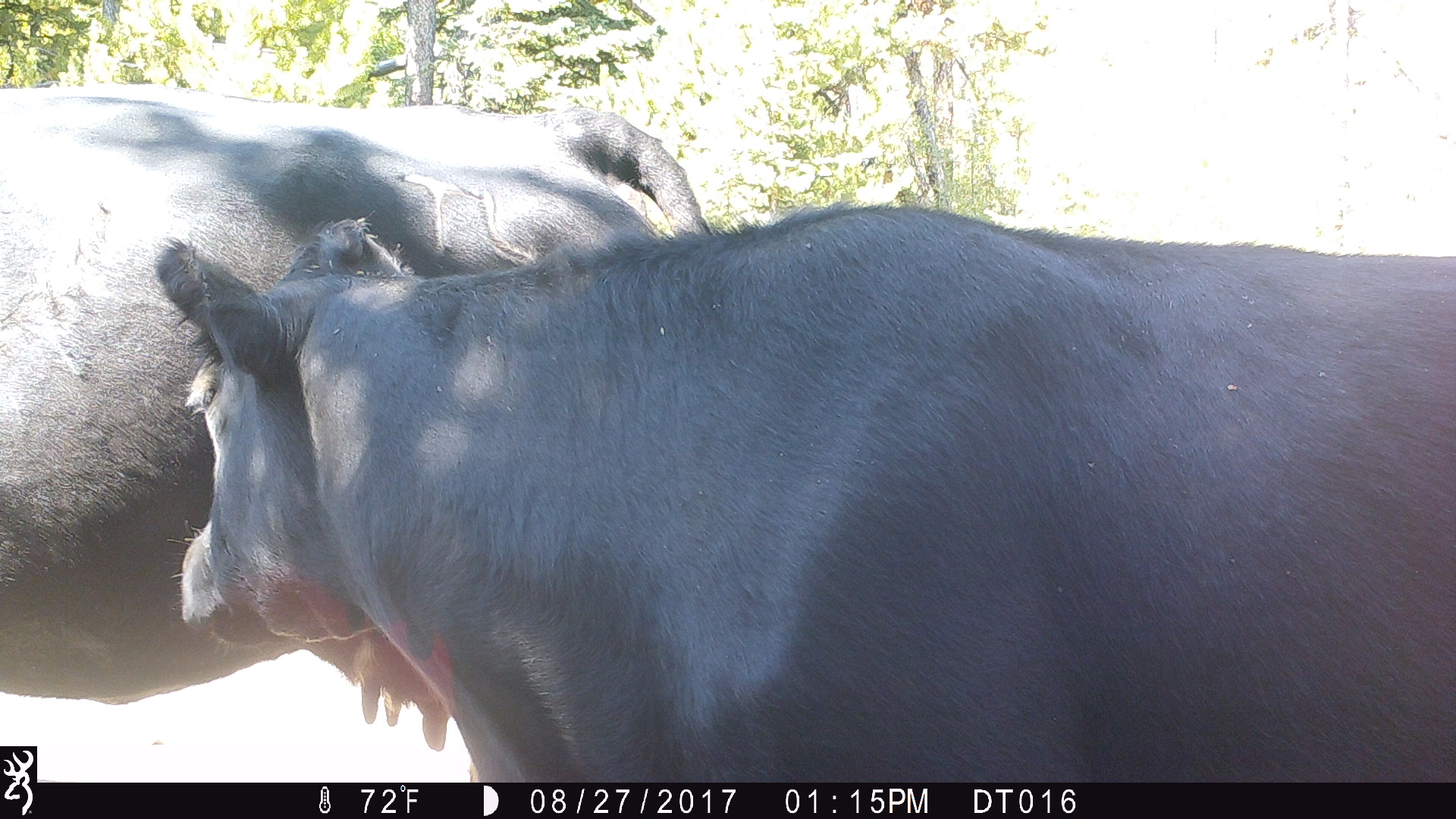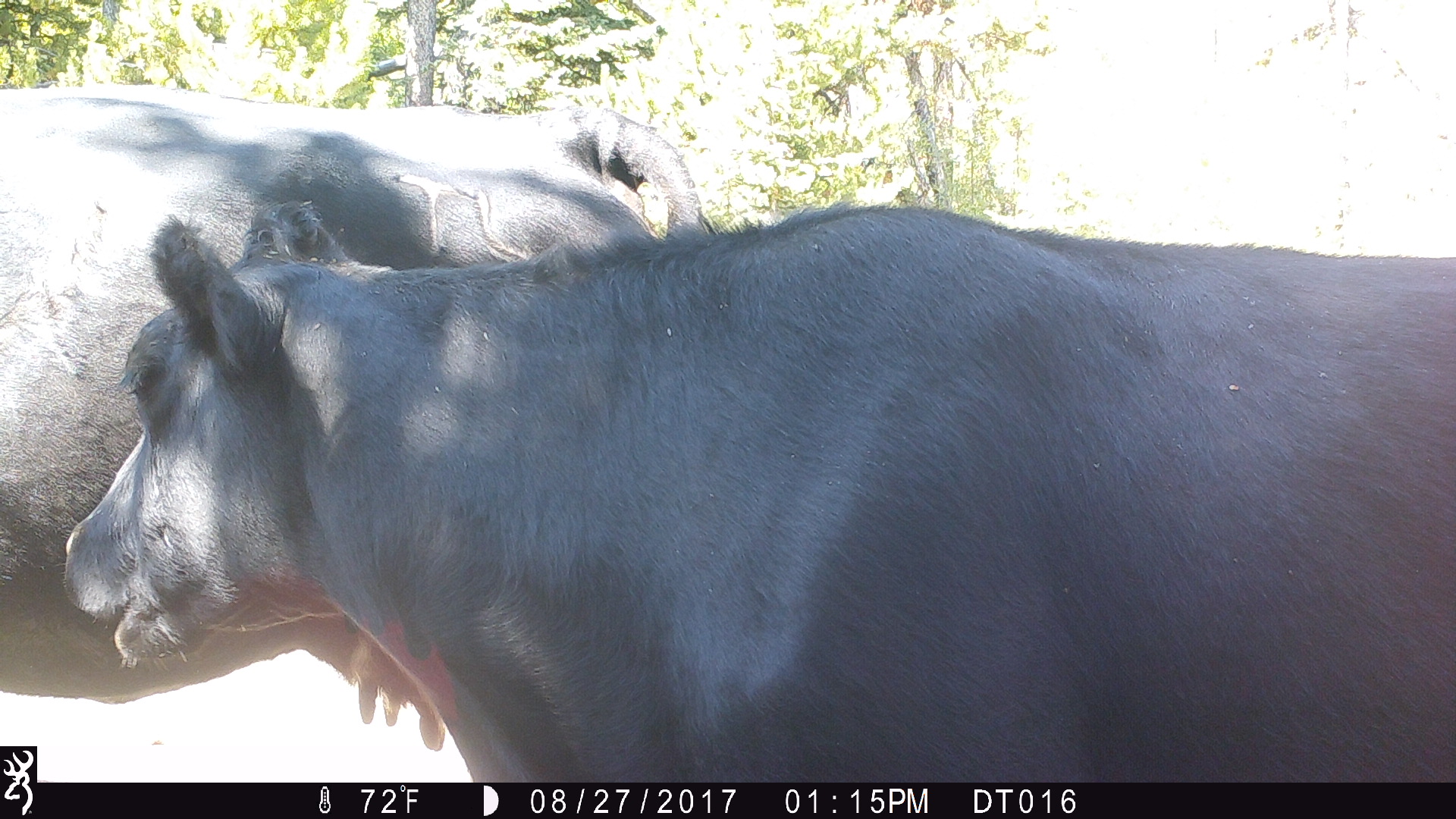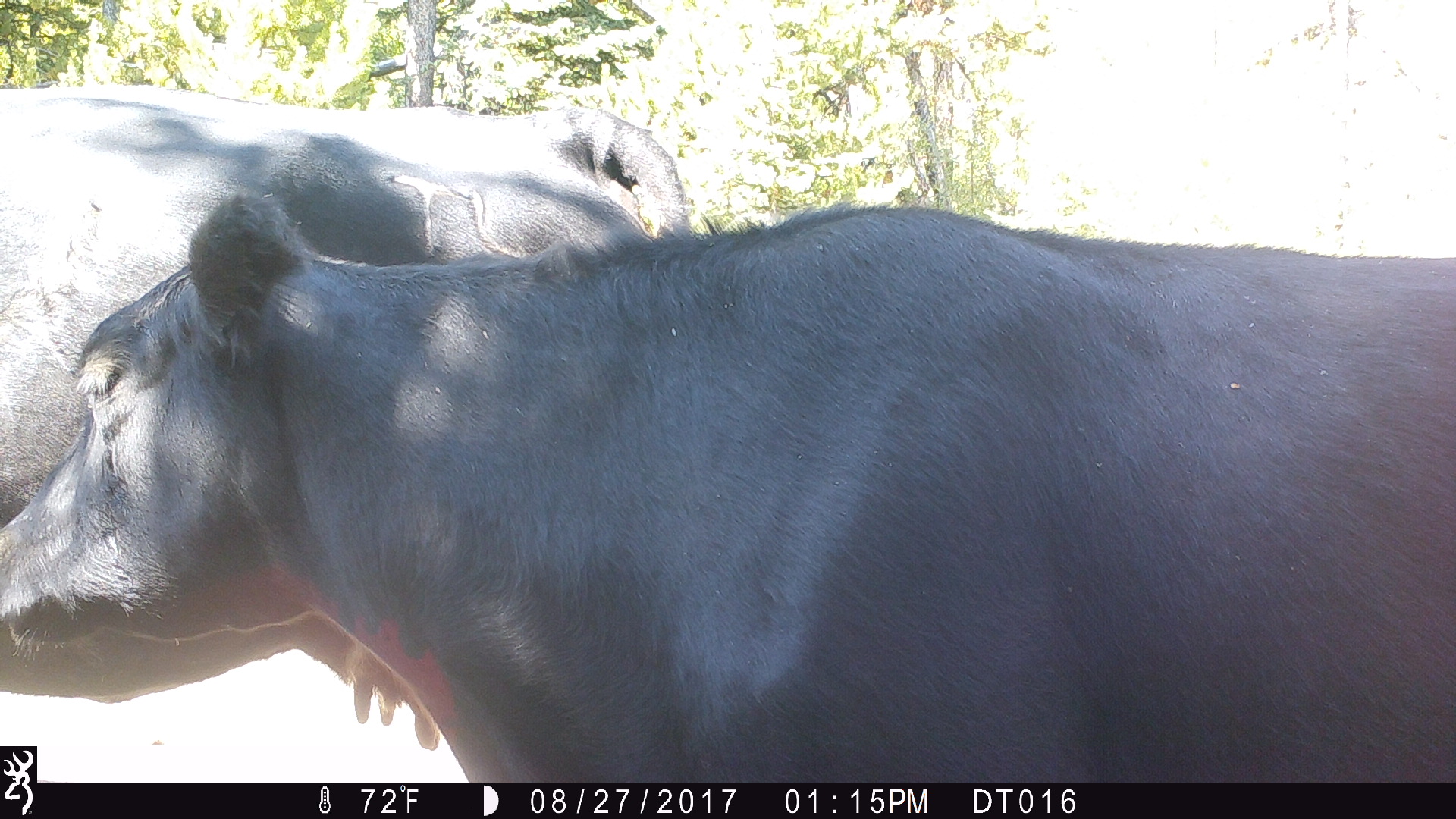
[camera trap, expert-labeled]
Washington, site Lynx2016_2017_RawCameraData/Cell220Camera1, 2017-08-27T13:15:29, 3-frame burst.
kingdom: Animalia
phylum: Chordata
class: Mammalia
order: Artiodactyla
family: Bovidae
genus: Bos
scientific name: Bos taurus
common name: domestic cattle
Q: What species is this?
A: Domestic cattle (Bos taurus).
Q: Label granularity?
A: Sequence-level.